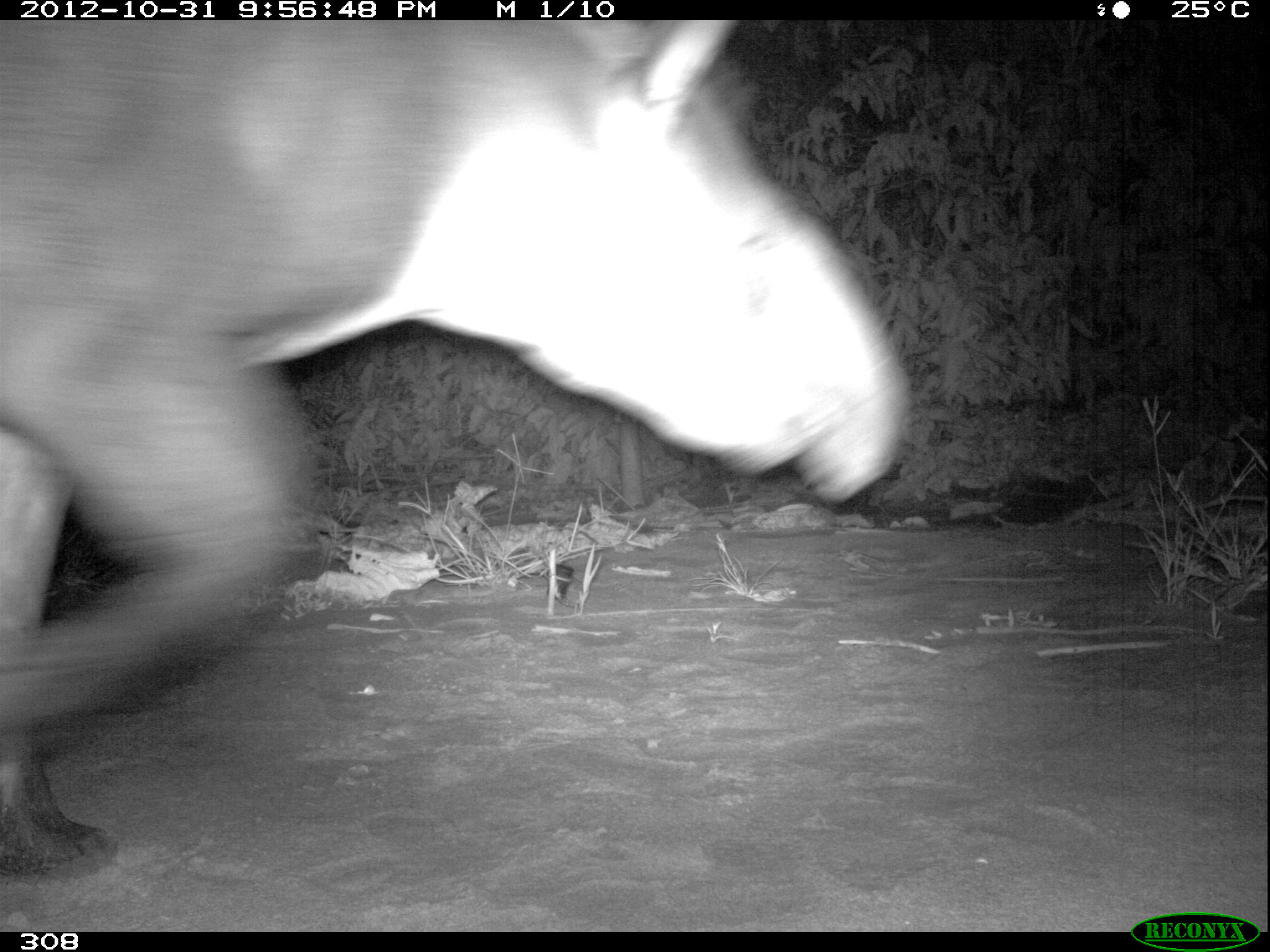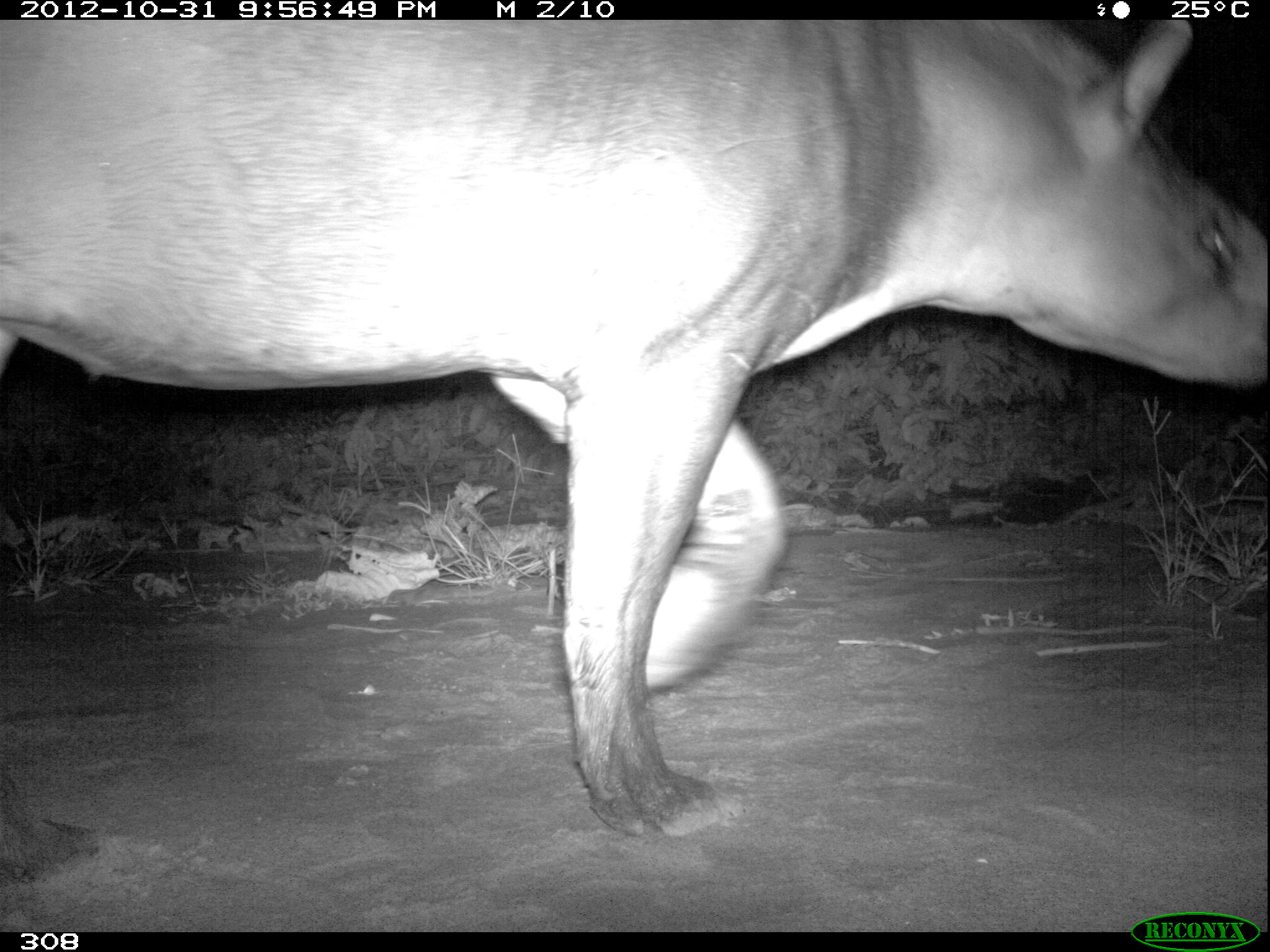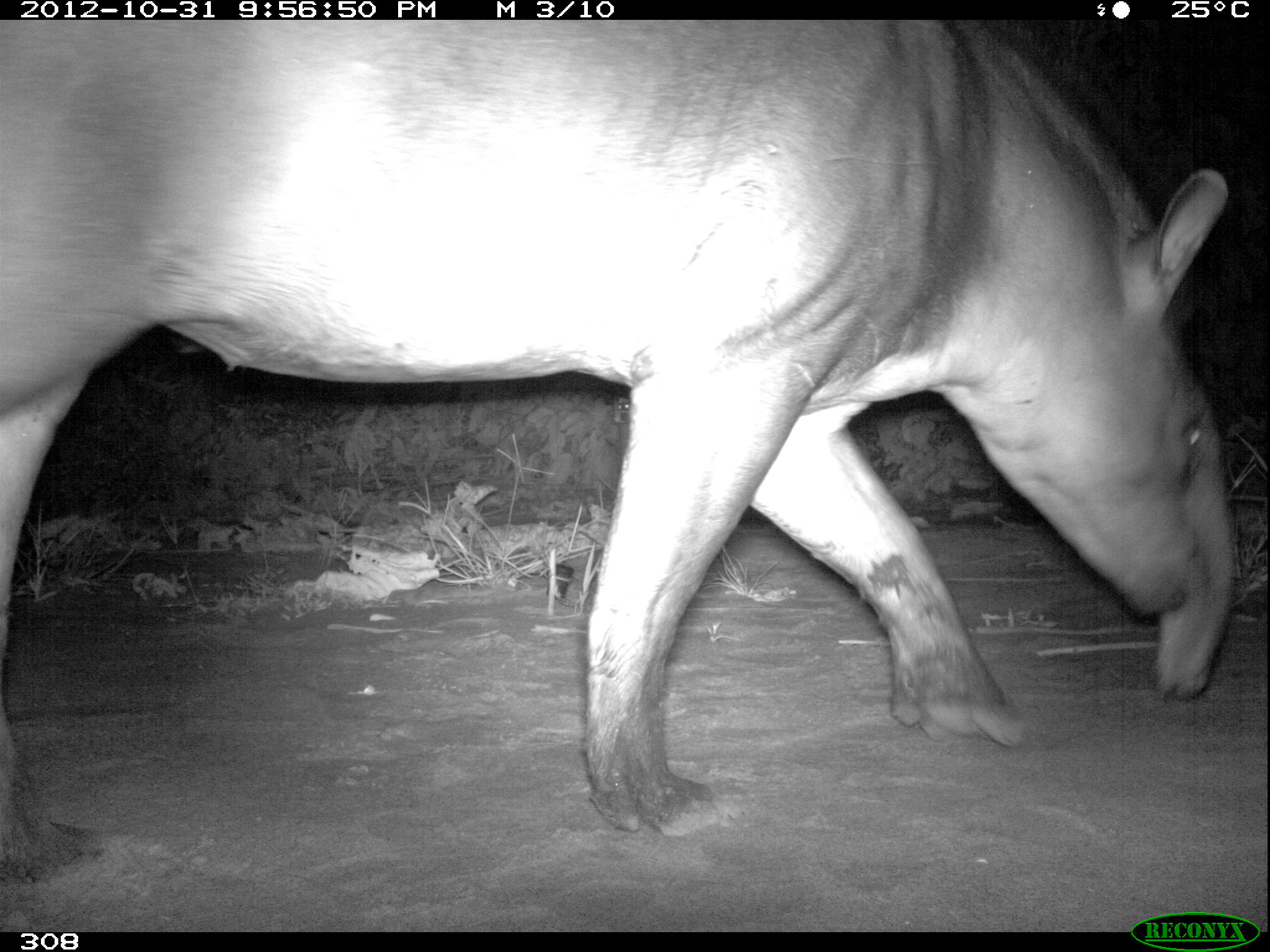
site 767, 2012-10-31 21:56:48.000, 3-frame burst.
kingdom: Animalia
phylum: Chordata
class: Mammalia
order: Perissodactyla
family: Tapiridae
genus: Tapirus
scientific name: Tapirus terrestris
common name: south american tapir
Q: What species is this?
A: Tapirus terrestris (south american tapir).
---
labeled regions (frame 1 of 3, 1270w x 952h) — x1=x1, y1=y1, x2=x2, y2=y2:
tapirus terrestris: x1=0, y1=18, x2=911, y2=879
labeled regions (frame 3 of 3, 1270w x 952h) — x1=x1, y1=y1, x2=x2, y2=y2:
tapirus terrestris: x1=0, y1=15, x2=1233, y2=874